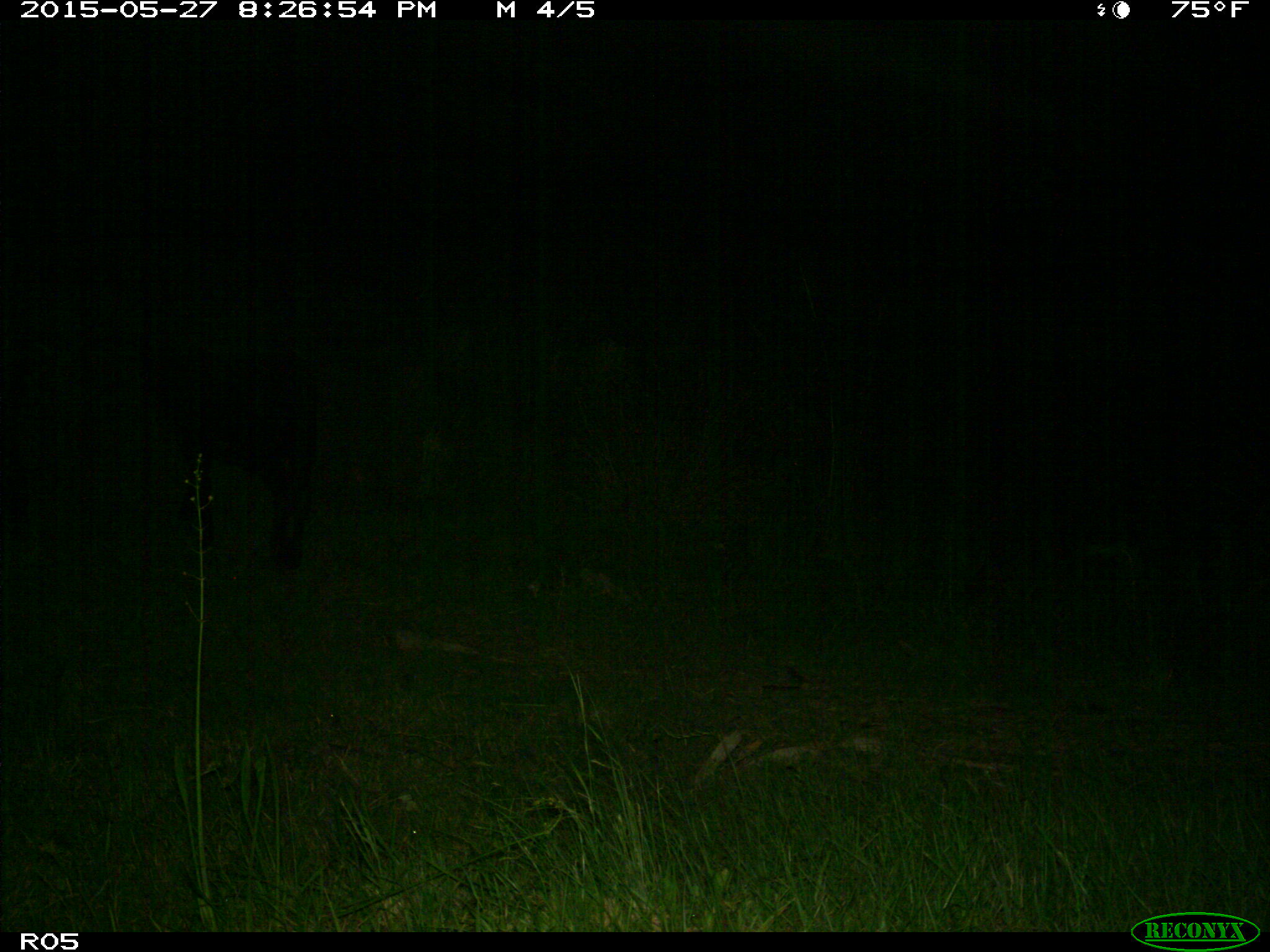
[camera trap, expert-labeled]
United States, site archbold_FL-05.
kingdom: Animalia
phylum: Chordata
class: Mammalia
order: Artiodactyla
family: Bovidae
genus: Bos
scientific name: Bos taurus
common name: domestic cow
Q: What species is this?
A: Bos taurus (domestic cow).